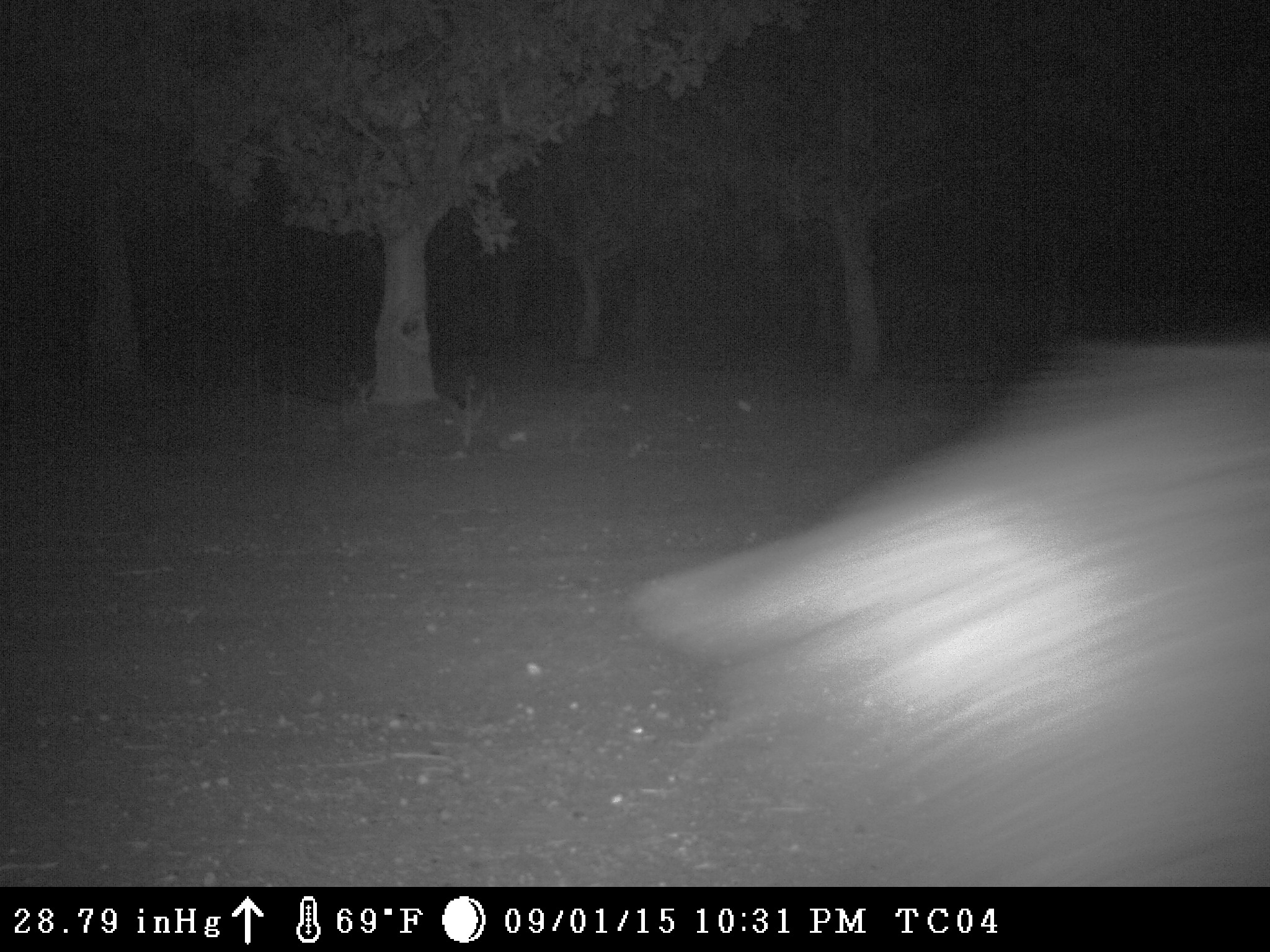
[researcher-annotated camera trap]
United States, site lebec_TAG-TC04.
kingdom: Animalia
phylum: Chordata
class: Mammalia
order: Artiodactyla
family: Suidae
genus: Sus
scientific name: Sus scrofa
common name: wild boar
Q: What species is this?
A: Sus scrofa (wild boar).